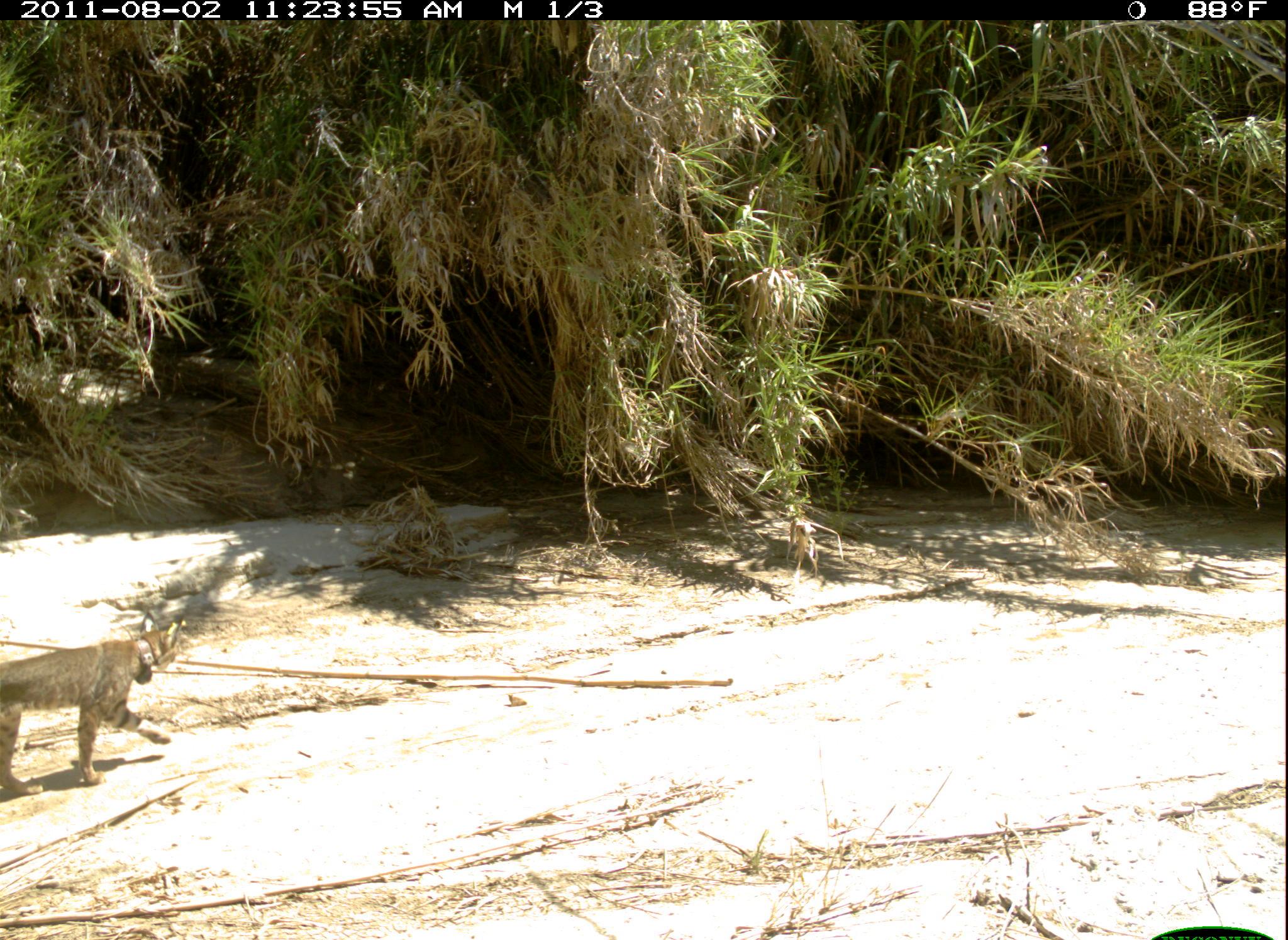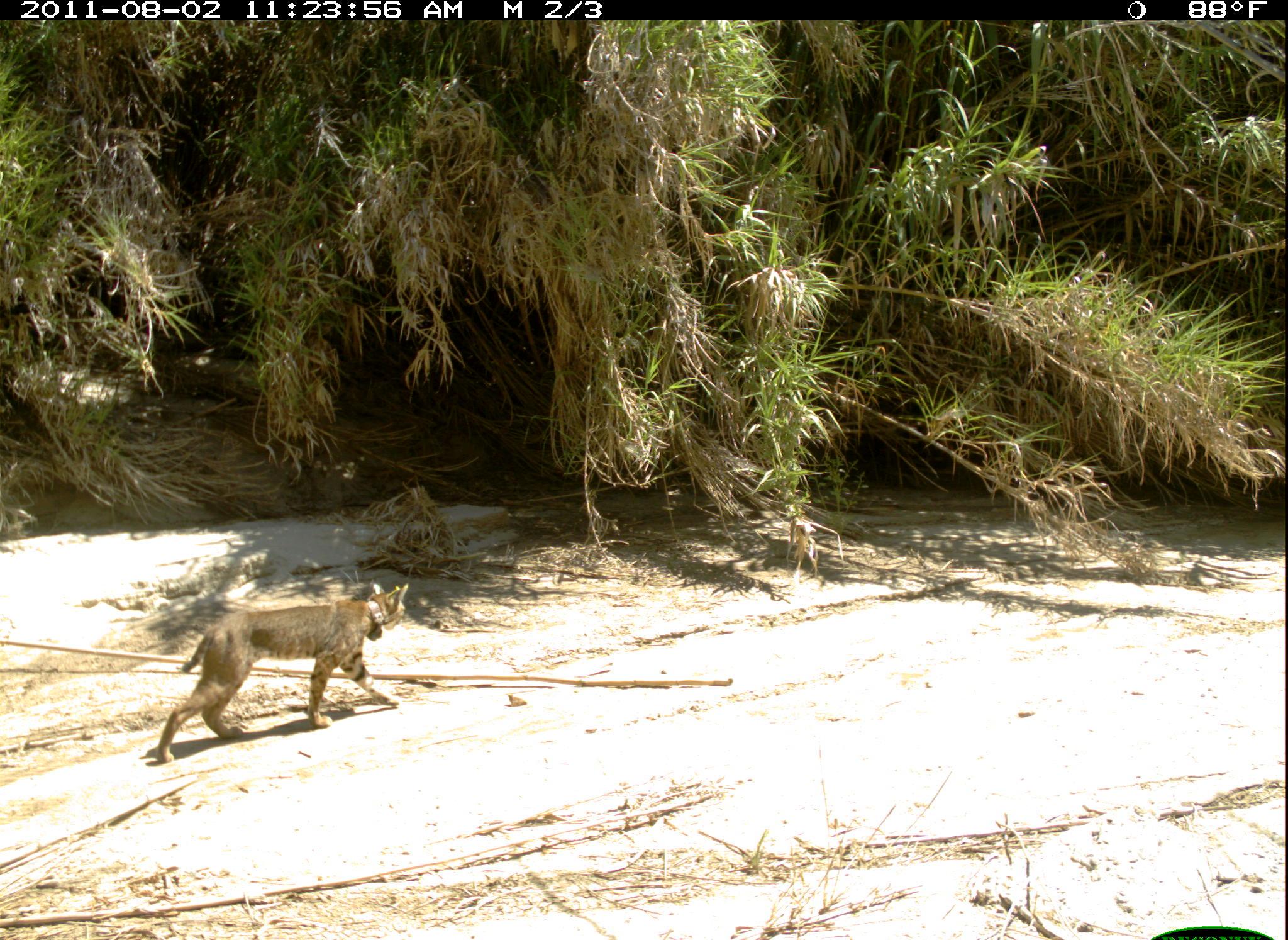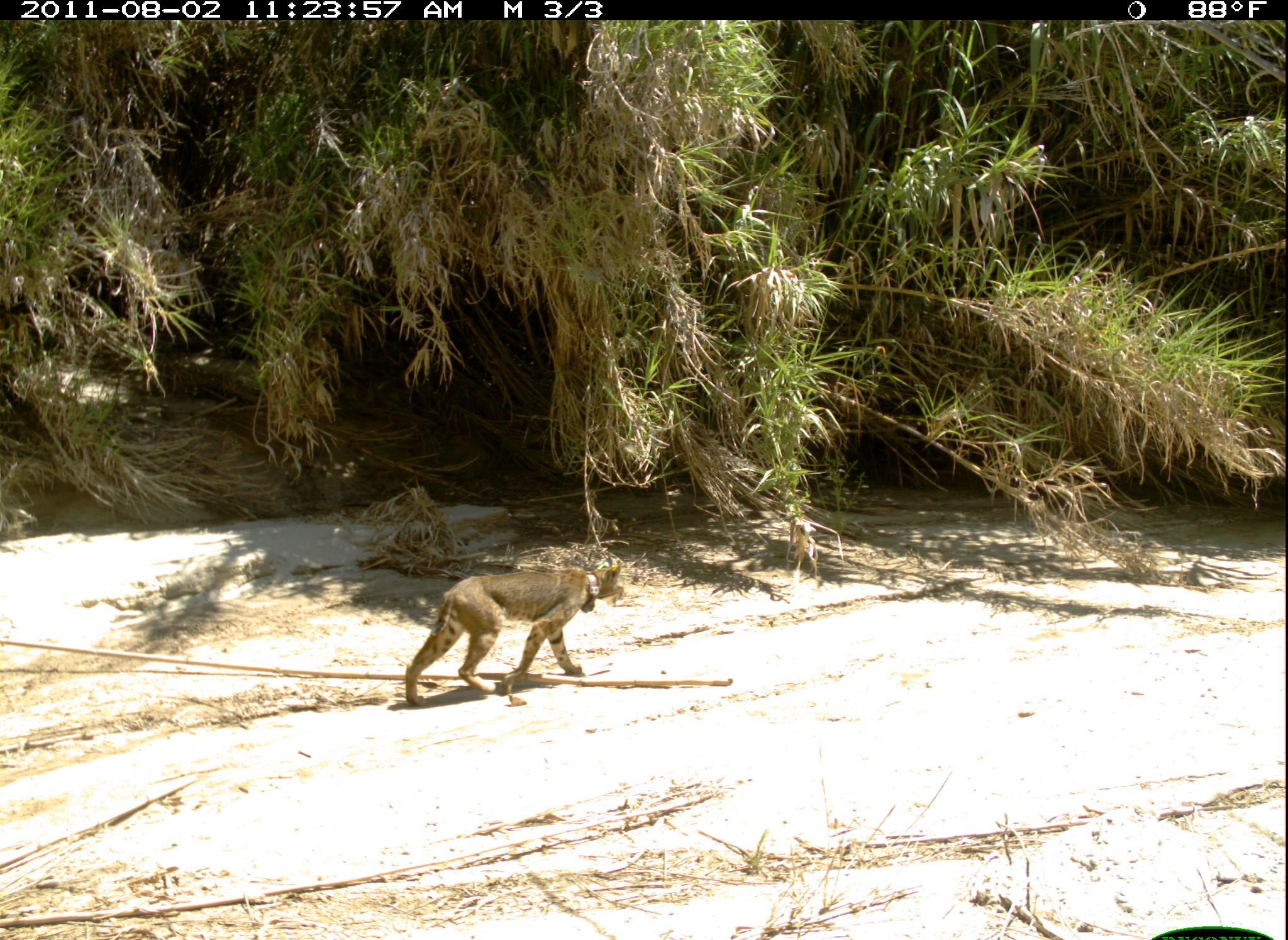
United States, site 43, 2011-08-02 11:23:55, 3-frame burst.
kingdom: Animalia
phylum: Chordata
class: Mammalia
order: Carnivora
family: Felidae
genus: Lynx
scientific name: Lynx rufus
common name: bobcat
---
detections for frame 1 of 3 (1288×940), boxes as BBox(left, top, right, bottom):
bobcat: BBox(6, 602, 211, 793)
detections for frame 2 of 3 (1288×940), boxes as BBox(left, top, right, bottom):
bobcat: BBox(135, 572, 425, 791)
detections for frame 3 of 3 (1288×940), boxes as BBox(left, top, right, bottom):
bobcat: BBox(381, 548, 637, 717)